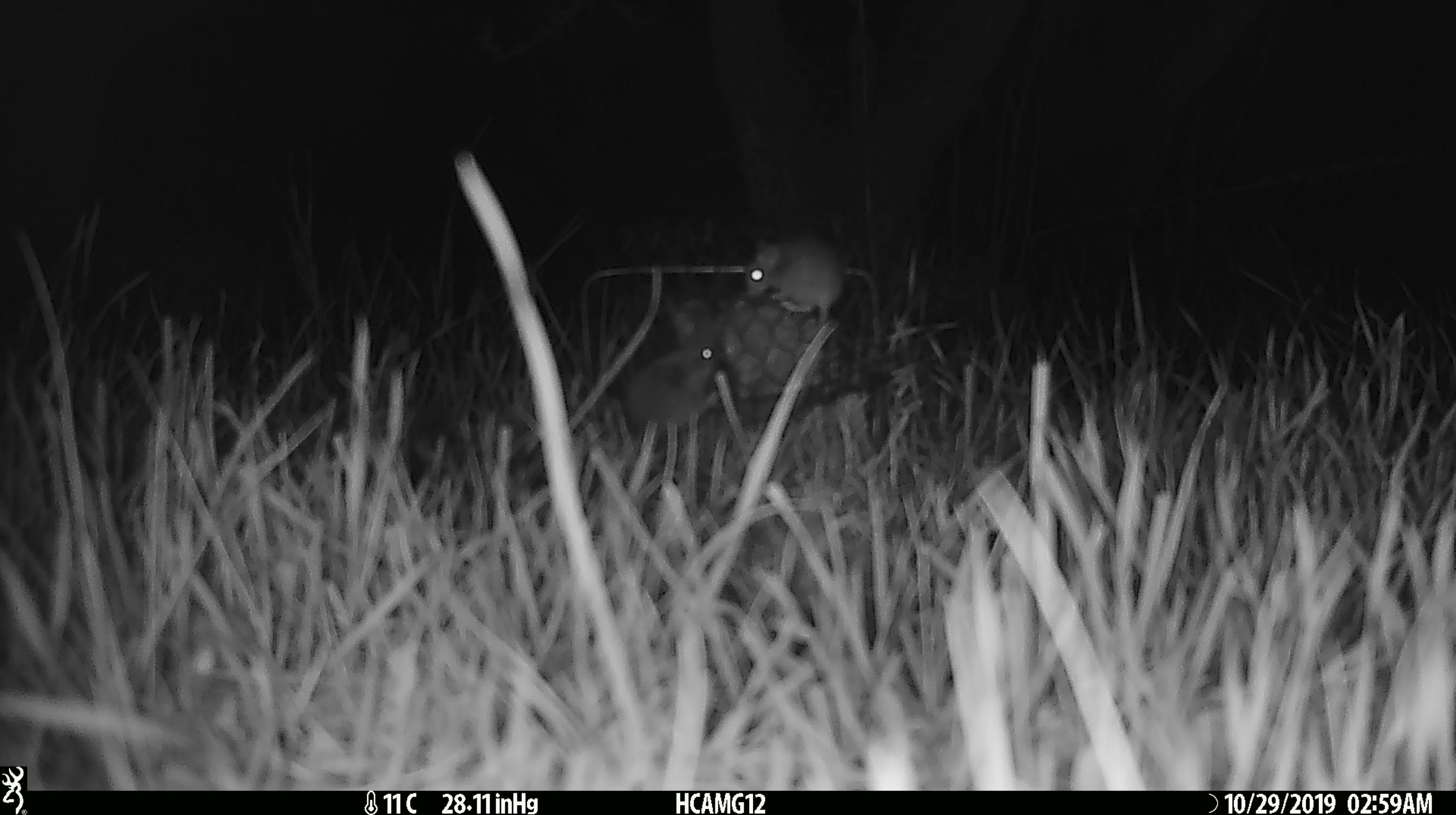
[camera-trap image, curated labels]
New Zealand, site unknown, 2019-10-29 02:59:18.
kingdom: Animalia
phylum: Chordata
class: Mammalia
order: Rodentia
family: Muridae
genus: Mus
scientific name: Mus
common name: mouse